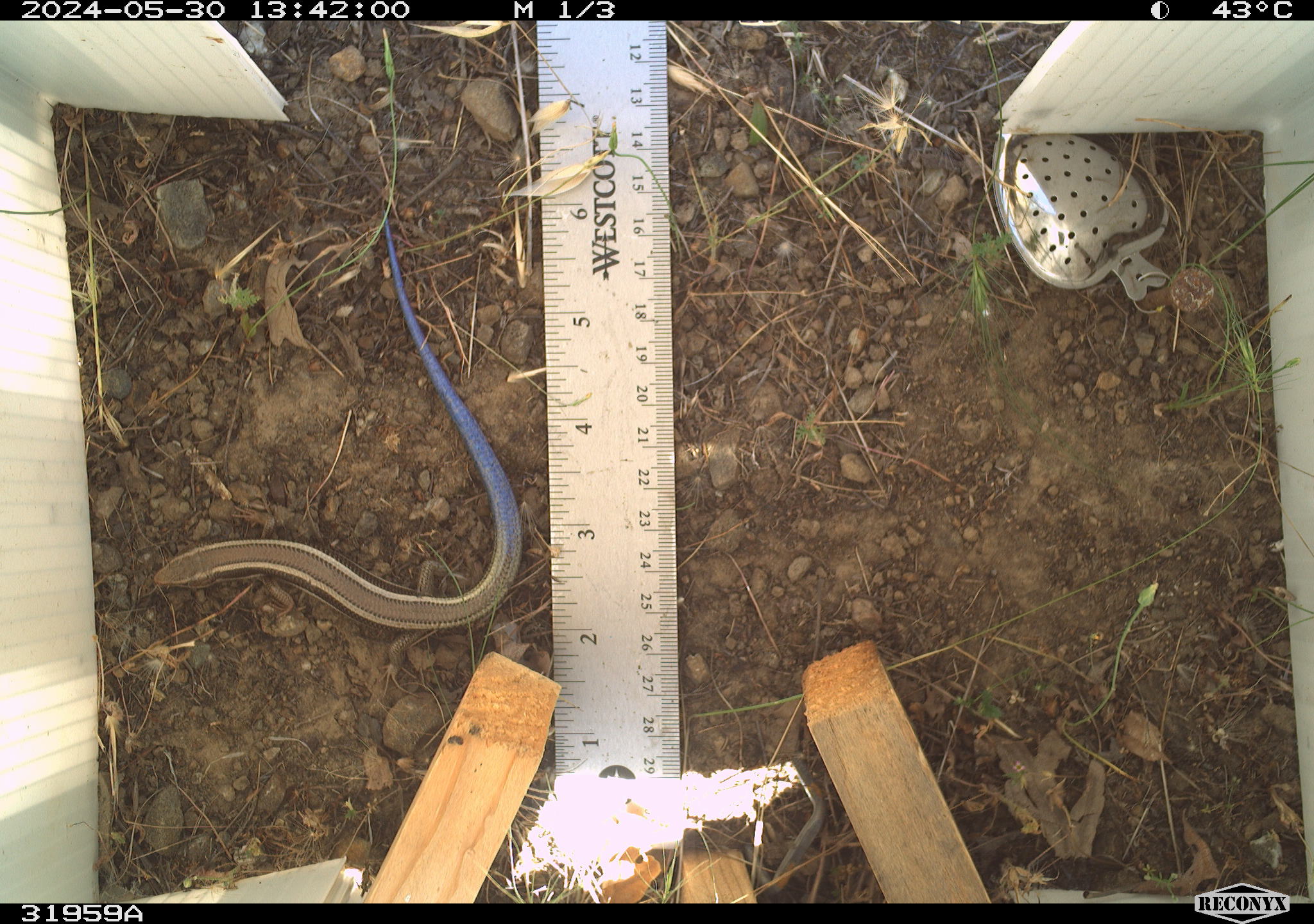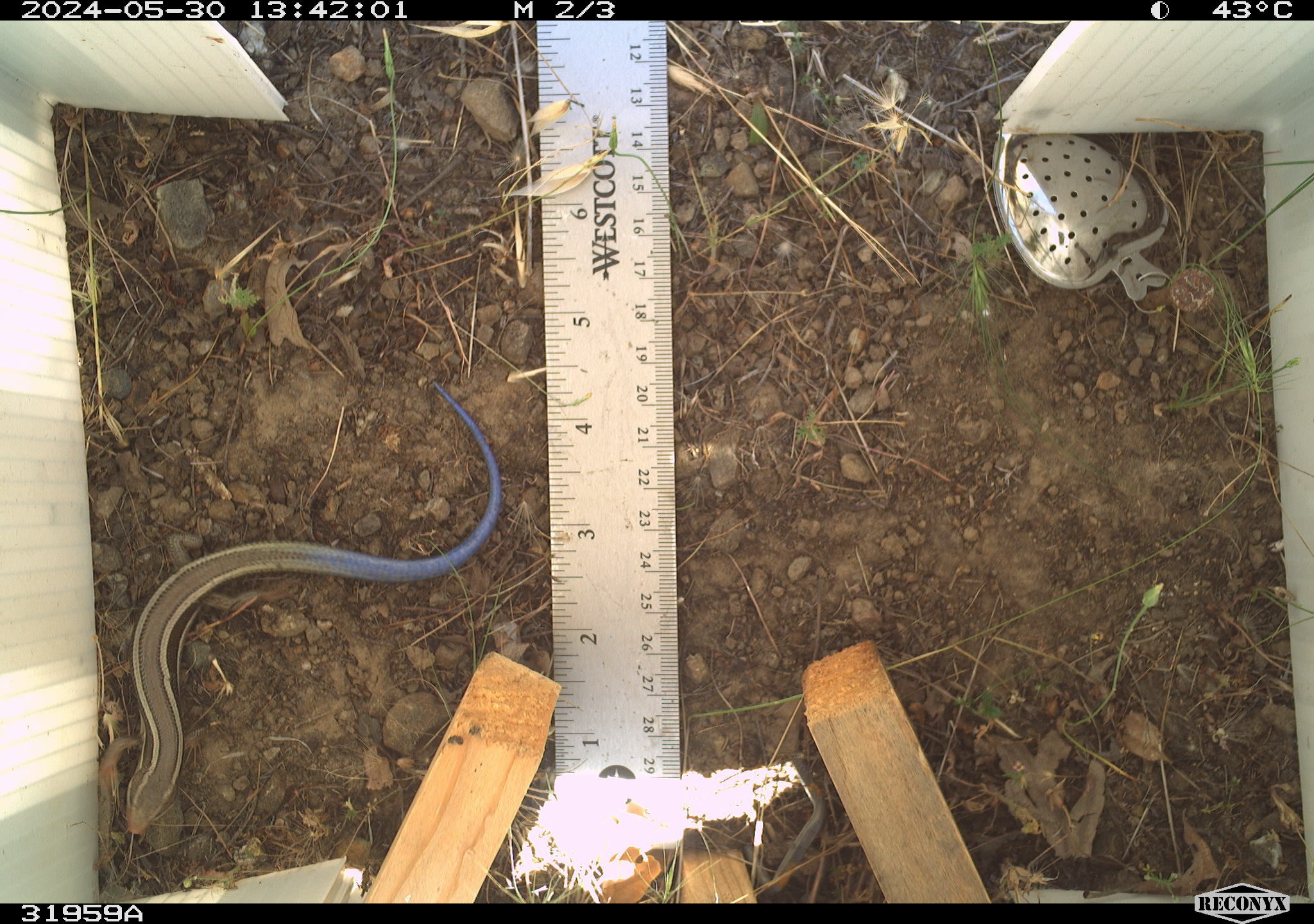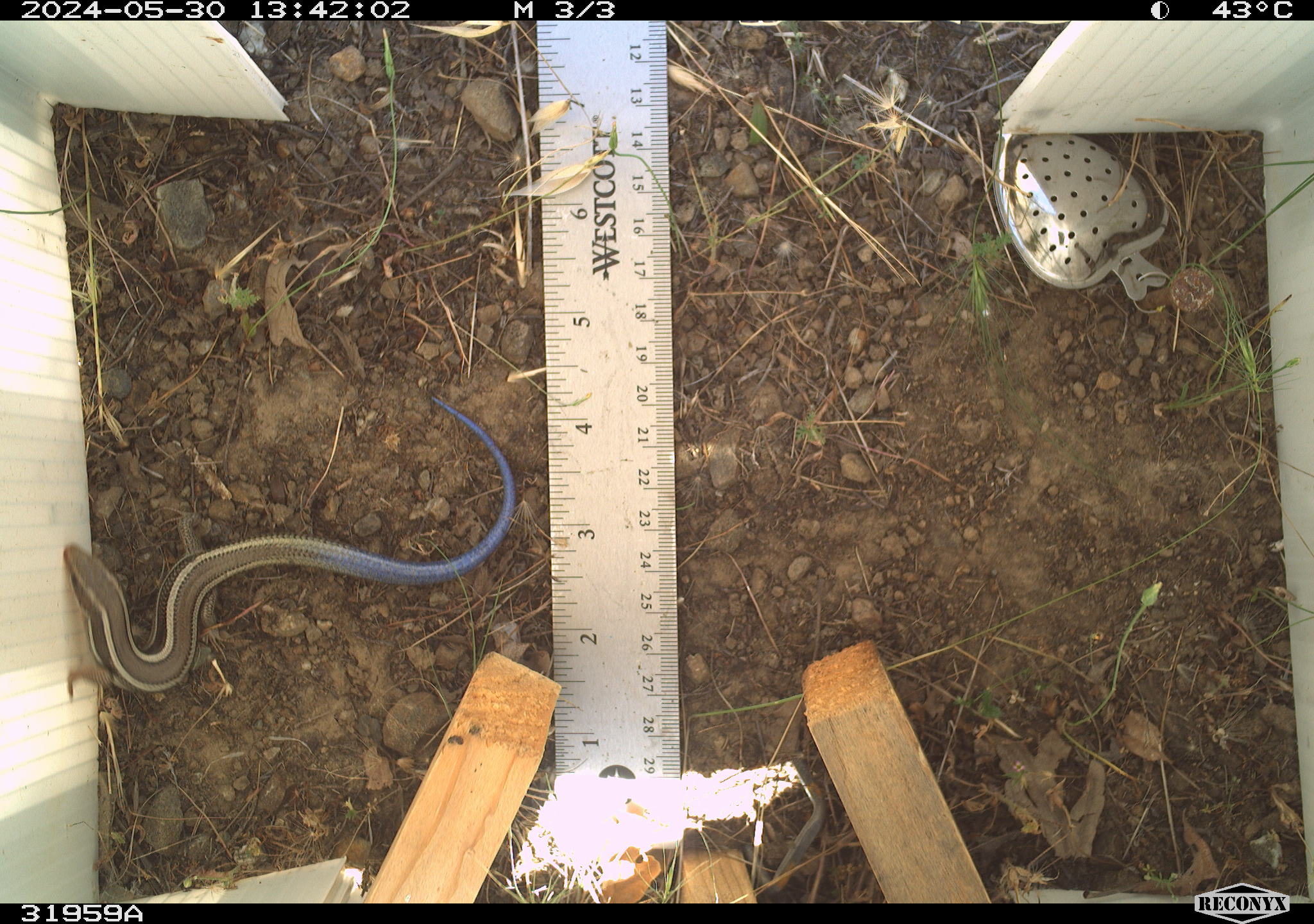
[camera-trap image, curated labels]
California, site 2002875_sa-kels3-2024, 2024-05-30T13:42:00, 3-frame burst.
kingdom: Animalia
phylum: Chordata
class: Reptilia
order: Squamata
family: Scincidae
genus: Plestiodon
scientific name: Plestiodon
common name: blue-tailed skinks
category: plestiodon species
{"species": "plestiodon species (blue-tailed skinks) (Plestiodon)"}